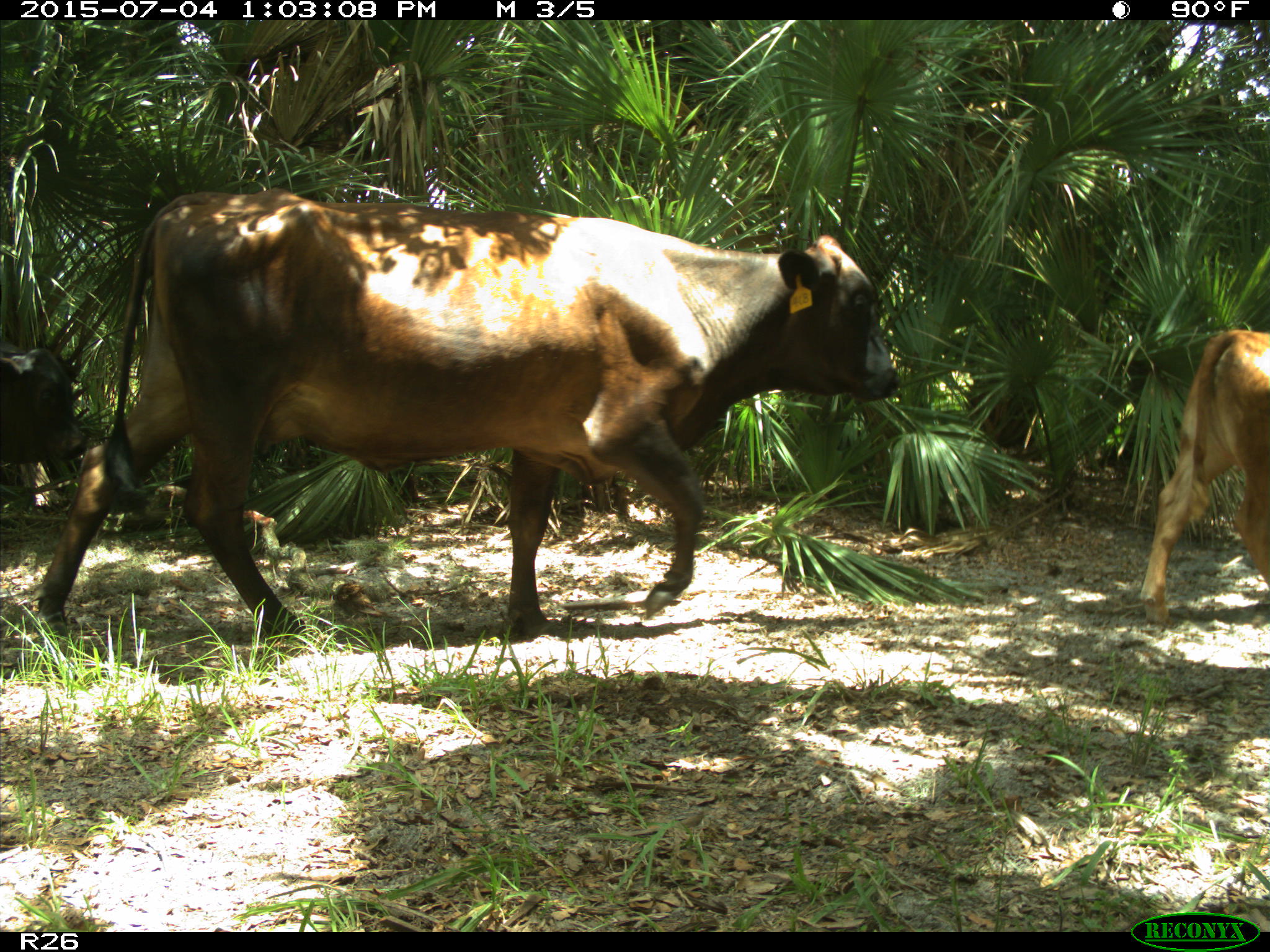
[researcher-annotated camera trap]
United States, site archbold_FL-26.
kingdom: Animalia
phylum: Chordata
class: Mammalia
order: Artiodactyla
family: Bovidae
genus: Bos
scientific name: Bos taurus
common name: domestic cow